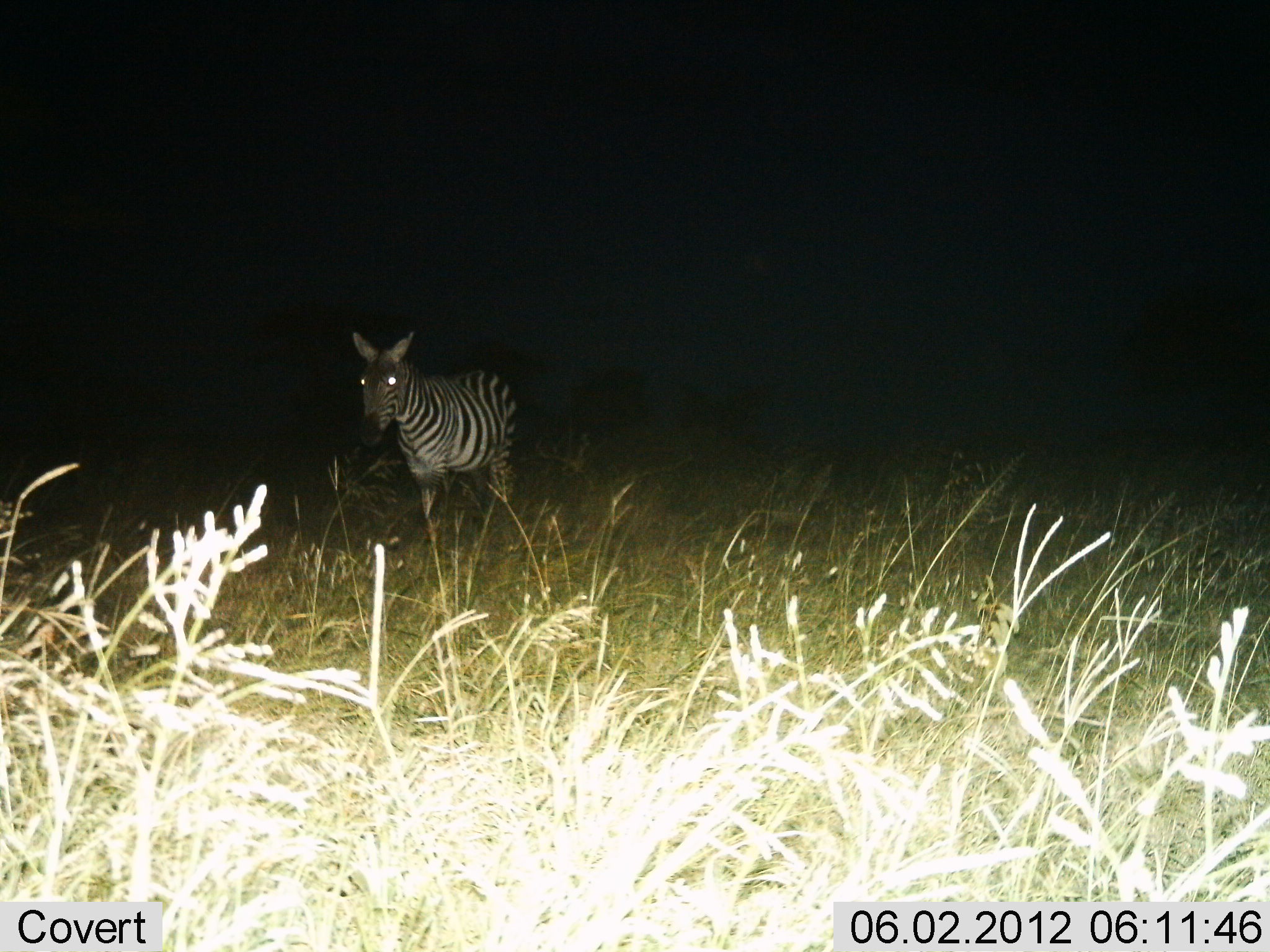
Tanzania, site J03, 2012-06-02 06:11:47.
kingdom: Animalia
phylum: Chordata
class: Mammalia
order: Perissodactyla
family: Equidae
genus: Equus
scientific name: Equus quagga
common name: plains zebra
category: zebra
Zebra (plains zebra) (Equus quagga), count 1. Behavior (volunteer vote fractions): standing 70%, resting 0%, moving 30%, interacting 0%. Young present (vote fraction): 0%. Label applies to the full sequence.